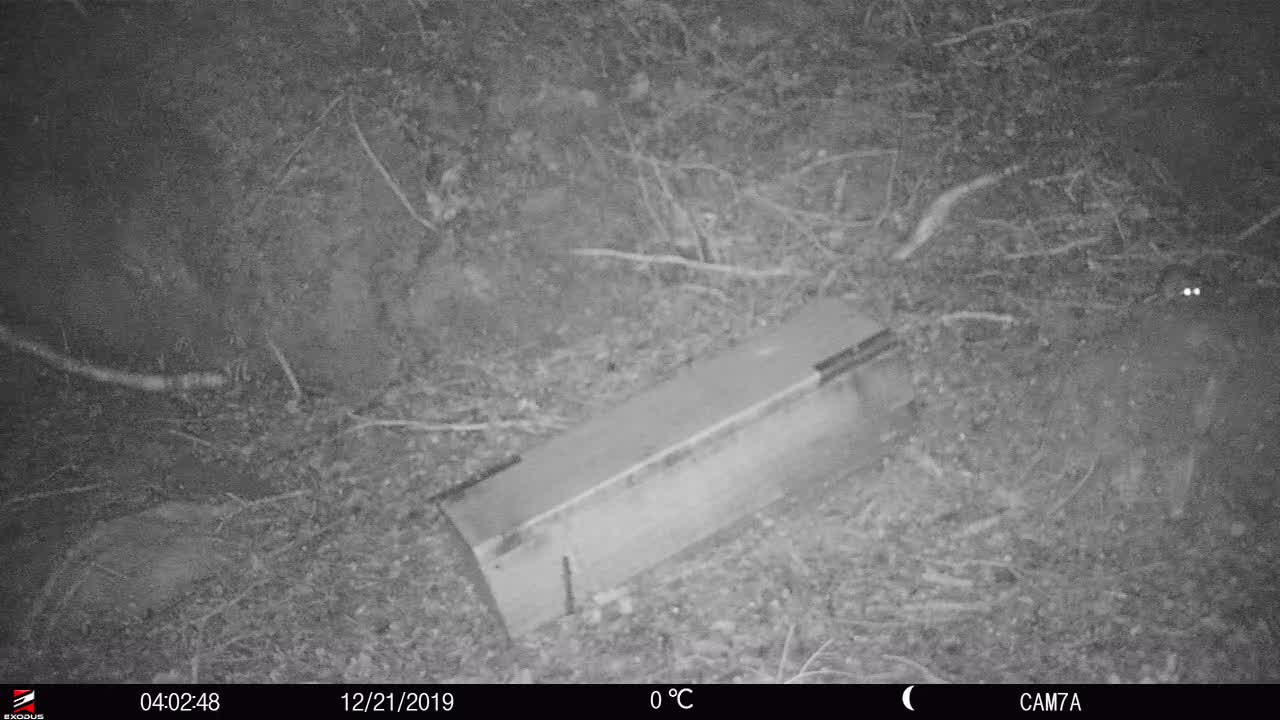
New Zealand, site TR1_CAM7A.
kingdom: Animalia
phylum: Chordata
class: Mammalia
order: Rodentia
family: Muridae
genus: Rattus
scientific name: Rattus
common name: rat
Rat (Rattus).